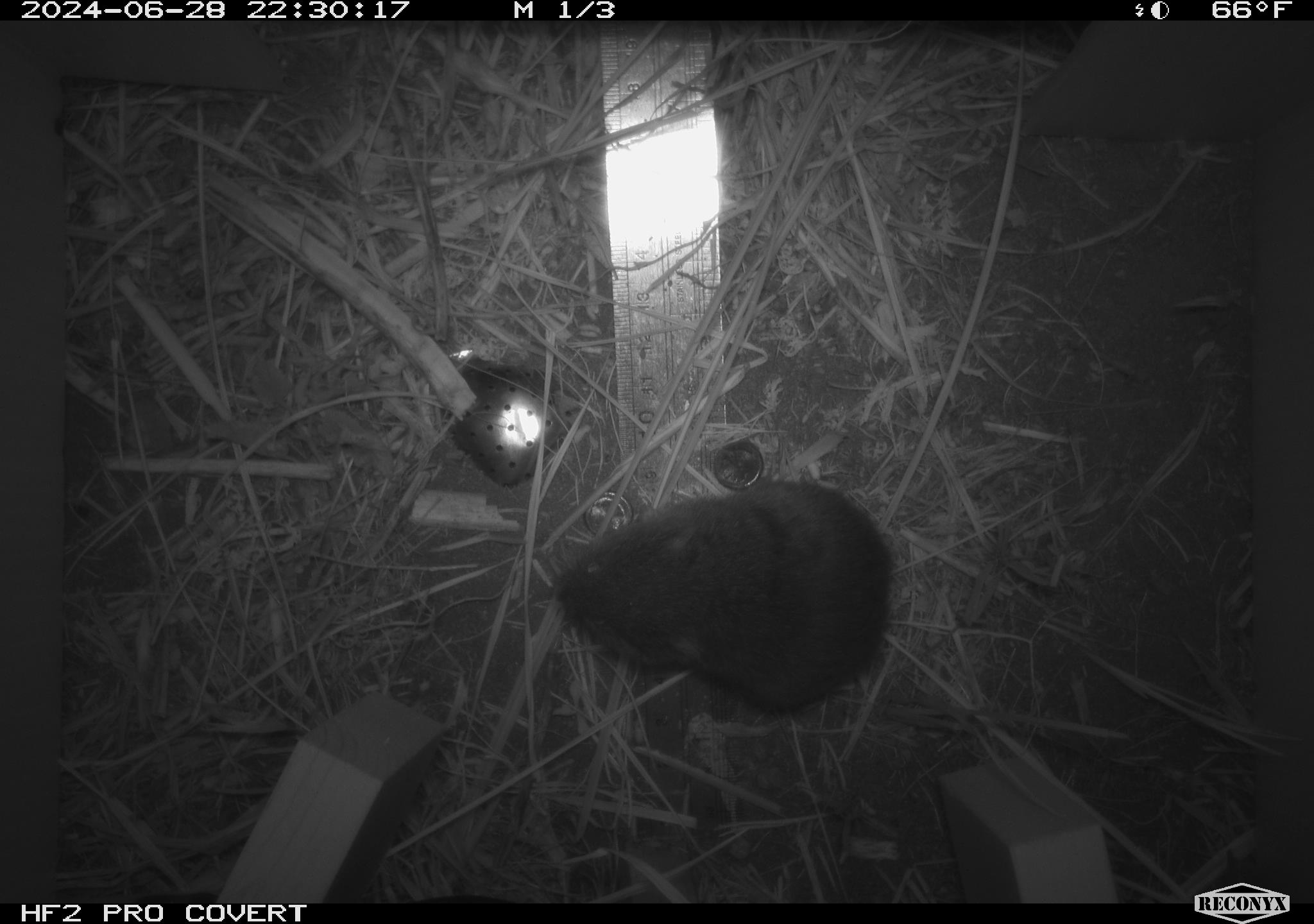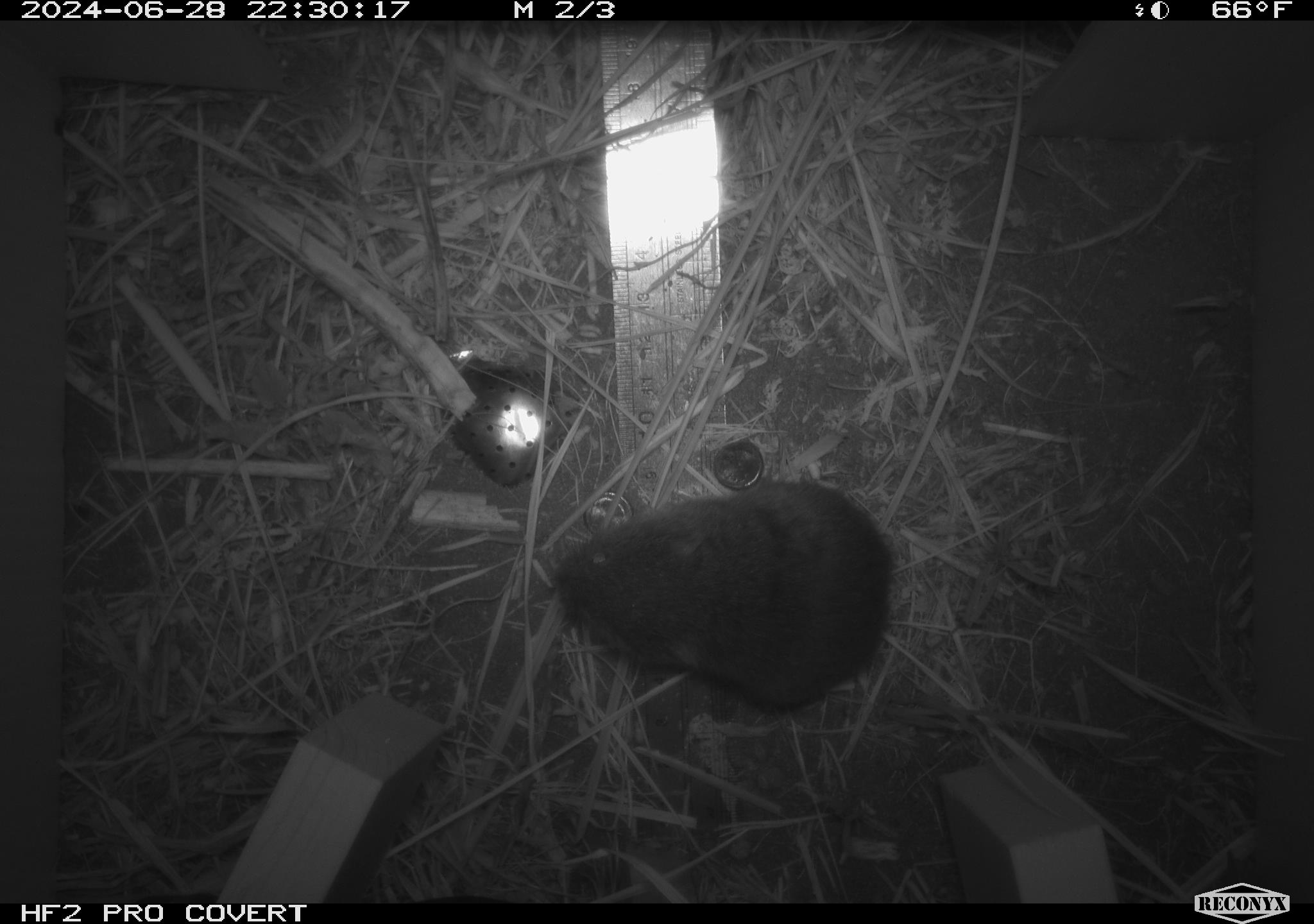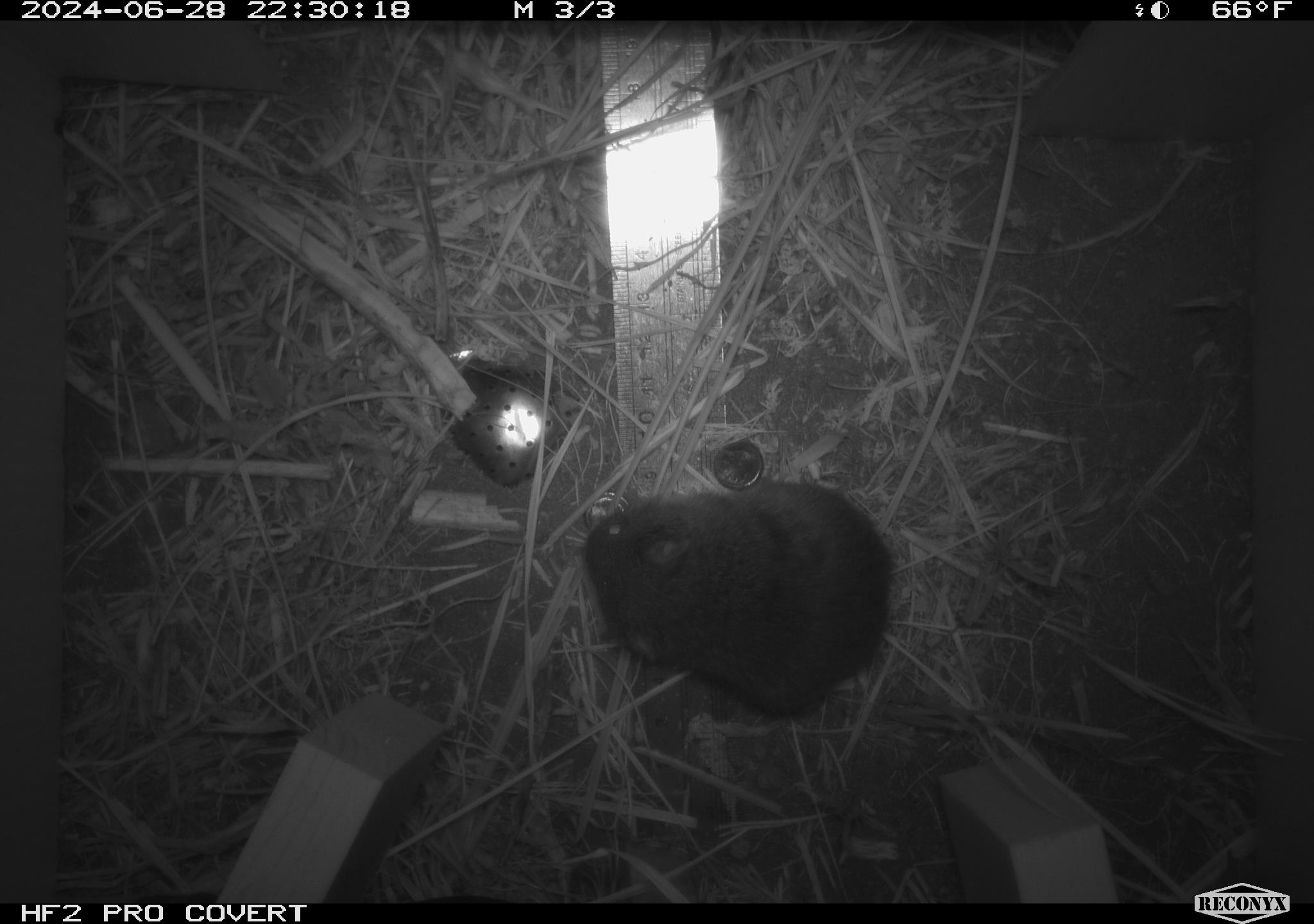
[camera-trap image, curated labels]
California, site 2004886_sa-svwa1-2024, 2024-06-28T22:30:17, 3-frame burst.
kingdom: Animalia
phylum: Chordata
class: Mammalia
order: Rodentia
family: Cricetidae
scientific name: Arvicolinae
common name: voles, lemmings, and muskrats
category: arvicolinae subfamily